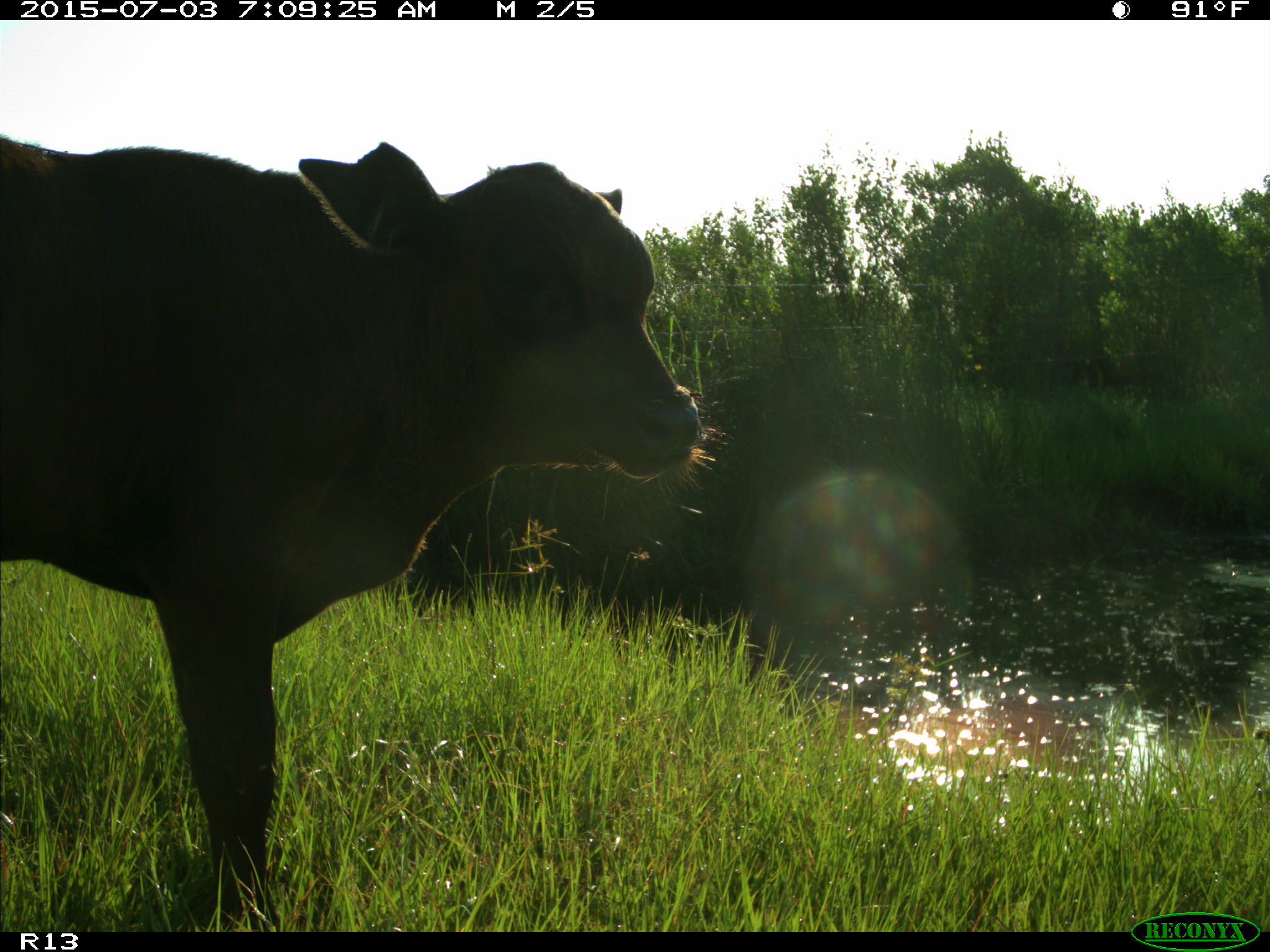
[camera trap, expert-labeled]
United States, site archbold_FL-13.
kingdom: Animalia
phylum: Chordata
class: Mammalia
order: Artiodactyla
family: Bovidae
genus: Bos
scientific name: Bos taurus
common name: domestic cow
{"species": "Bos taurus (domestic cow)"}